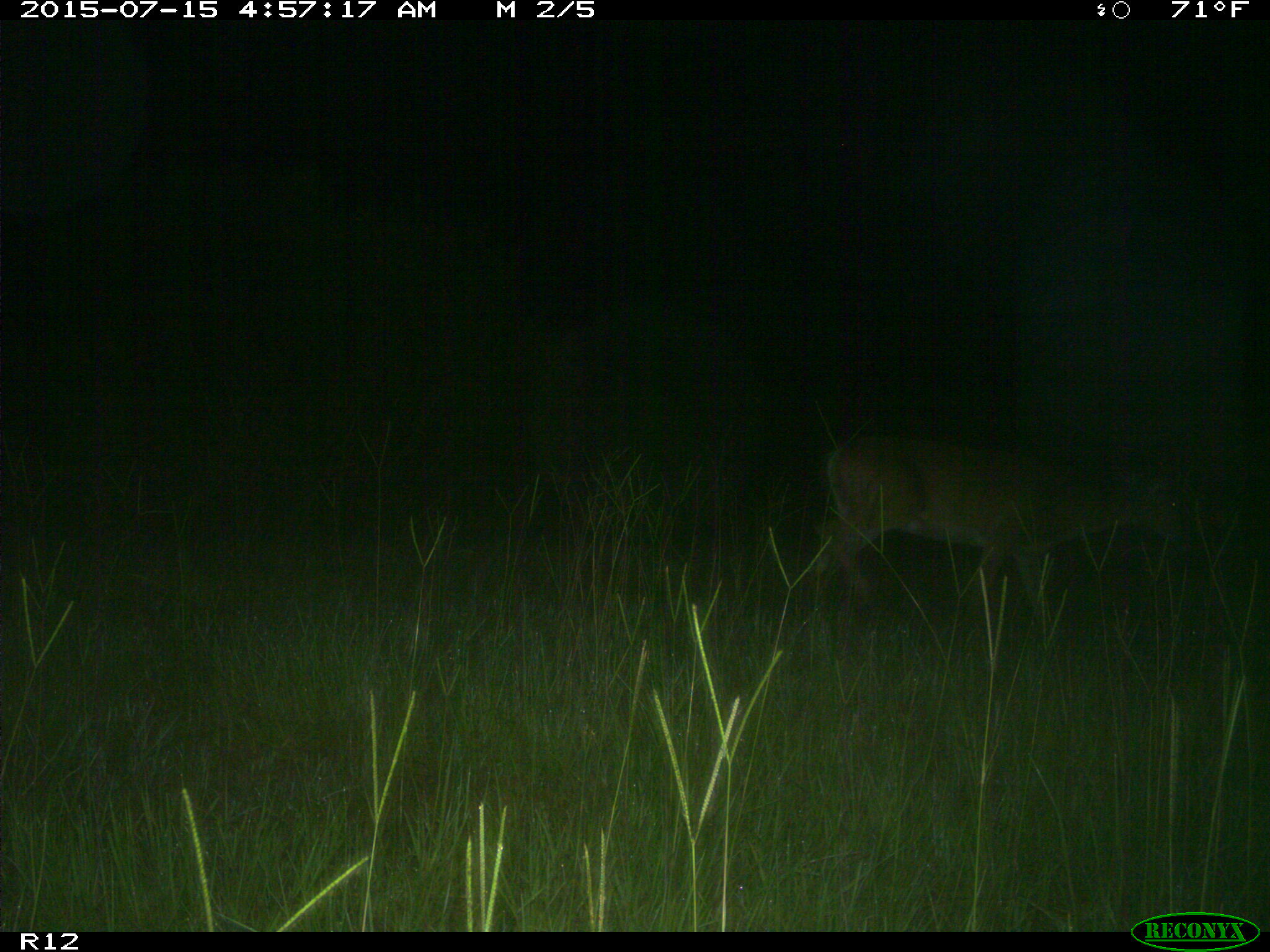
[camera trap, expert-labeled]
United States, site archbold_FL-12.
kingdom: Animalia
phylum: Chordata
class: Mammalia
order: Artiodactyla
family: Cervidae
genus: Odocoileus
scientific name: Odocoileus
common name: deer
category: unidentified deer